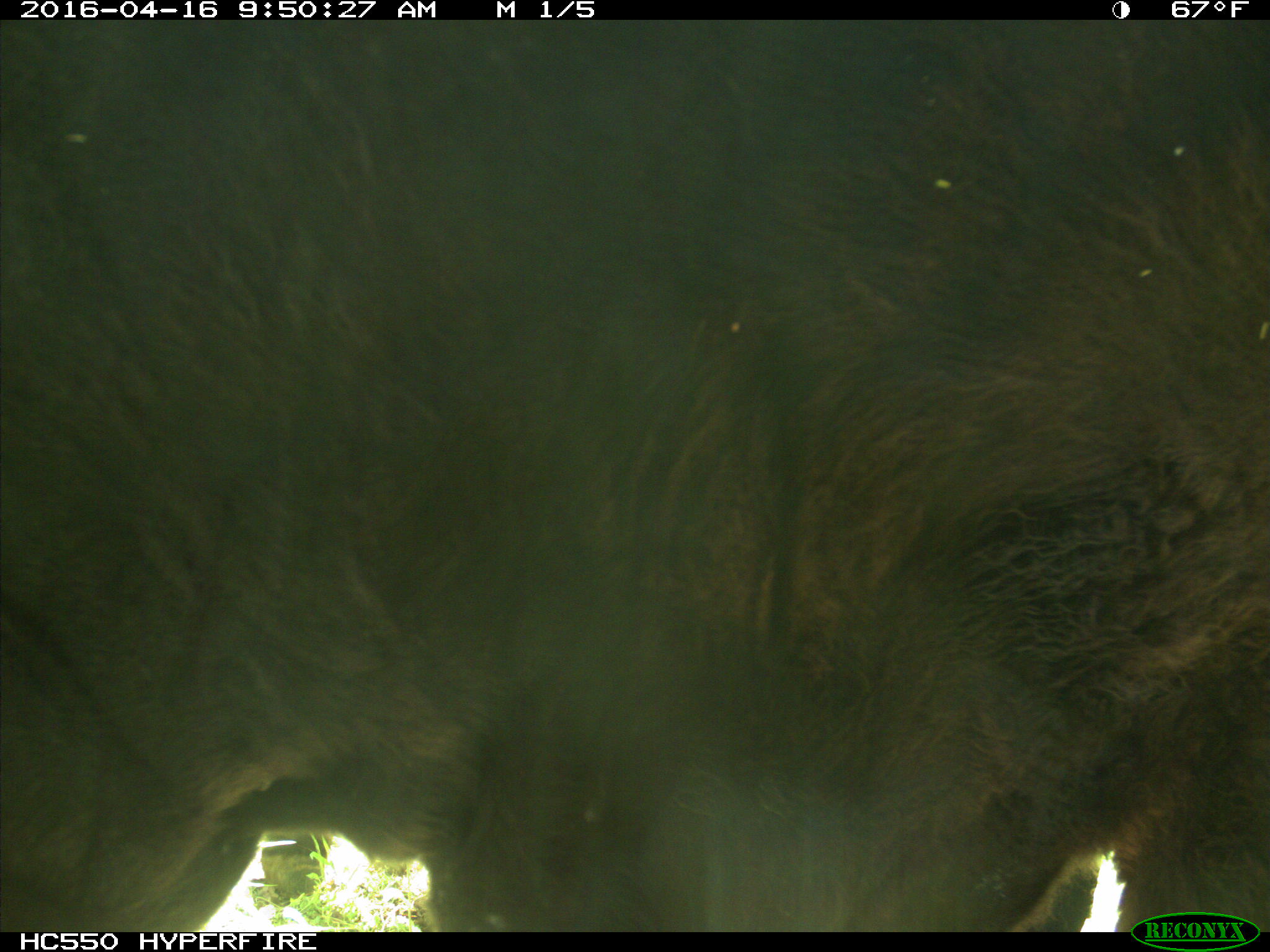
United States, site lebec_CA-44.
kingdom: Animalia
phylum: Chordata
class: Mammalia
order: Artiodactyla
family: Bovidae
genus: Bos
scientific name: Bos taurus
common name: domestic cow